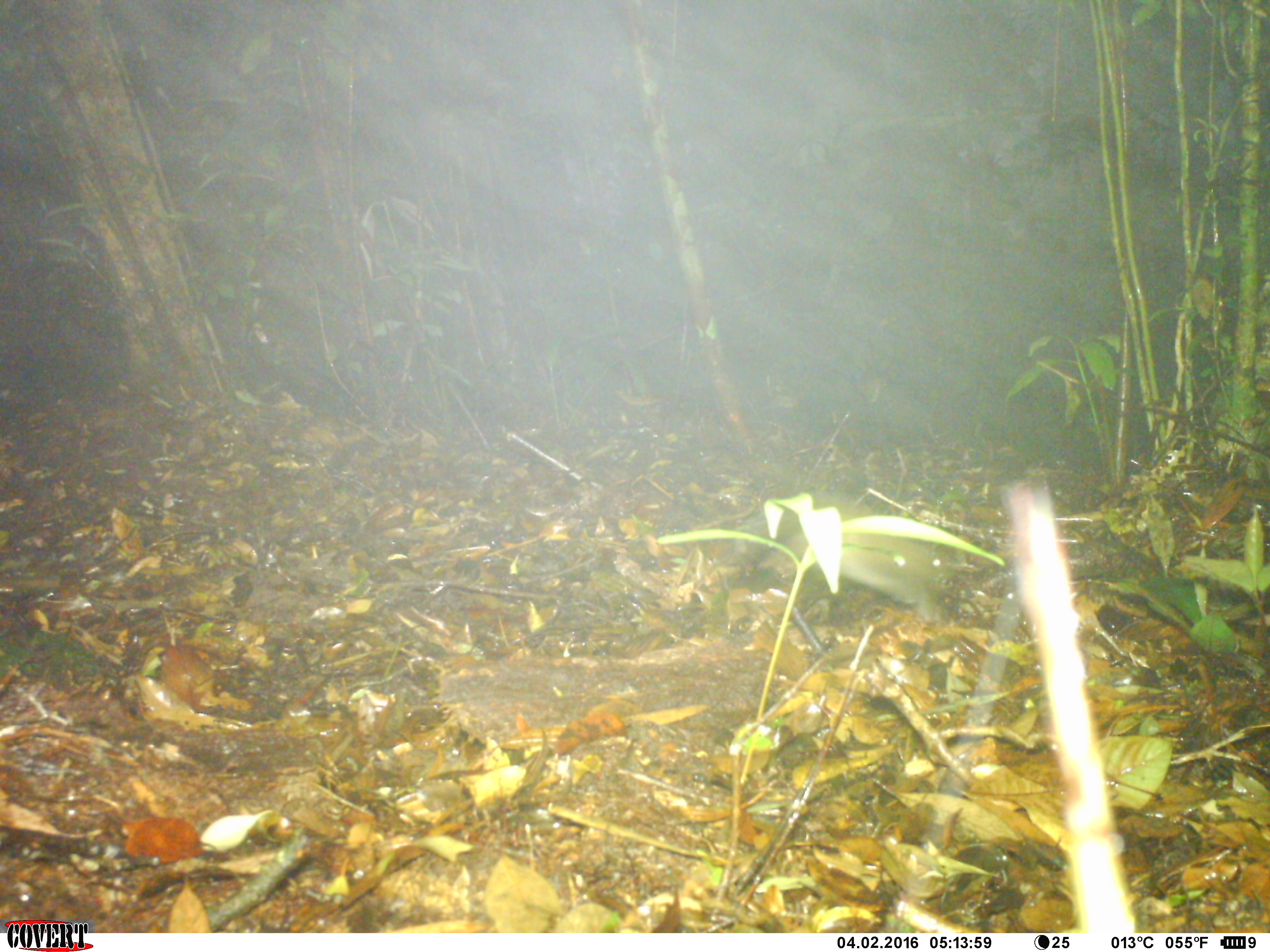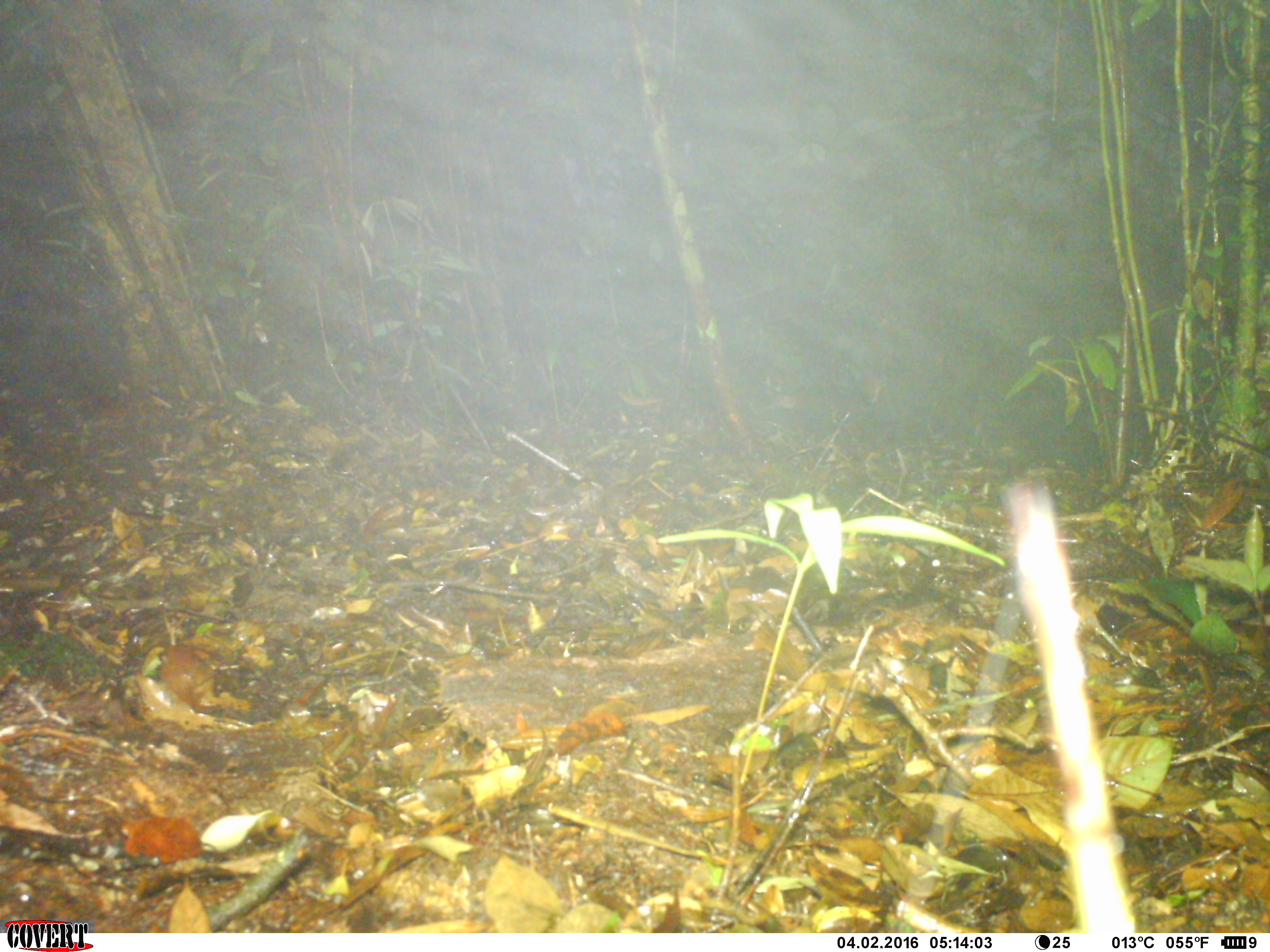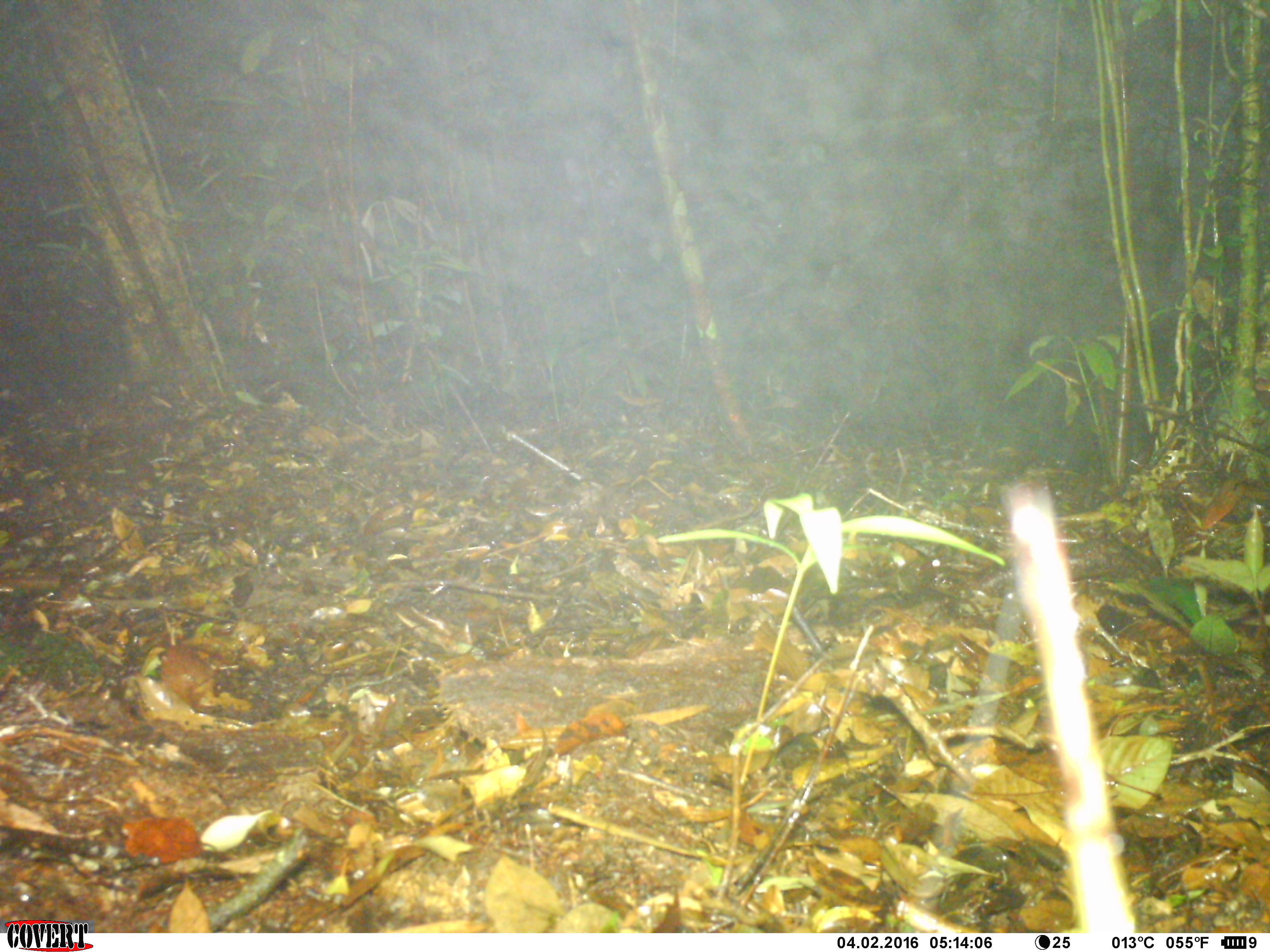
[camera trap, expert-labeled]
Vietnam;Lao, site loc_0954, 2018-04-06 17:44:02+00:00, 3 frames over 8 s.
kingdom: Animalia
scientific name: Animalia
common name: animal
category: unidentified small animal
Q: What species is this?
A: Unidentified small animal (animal) (Animalia).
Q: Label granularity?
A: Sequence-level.